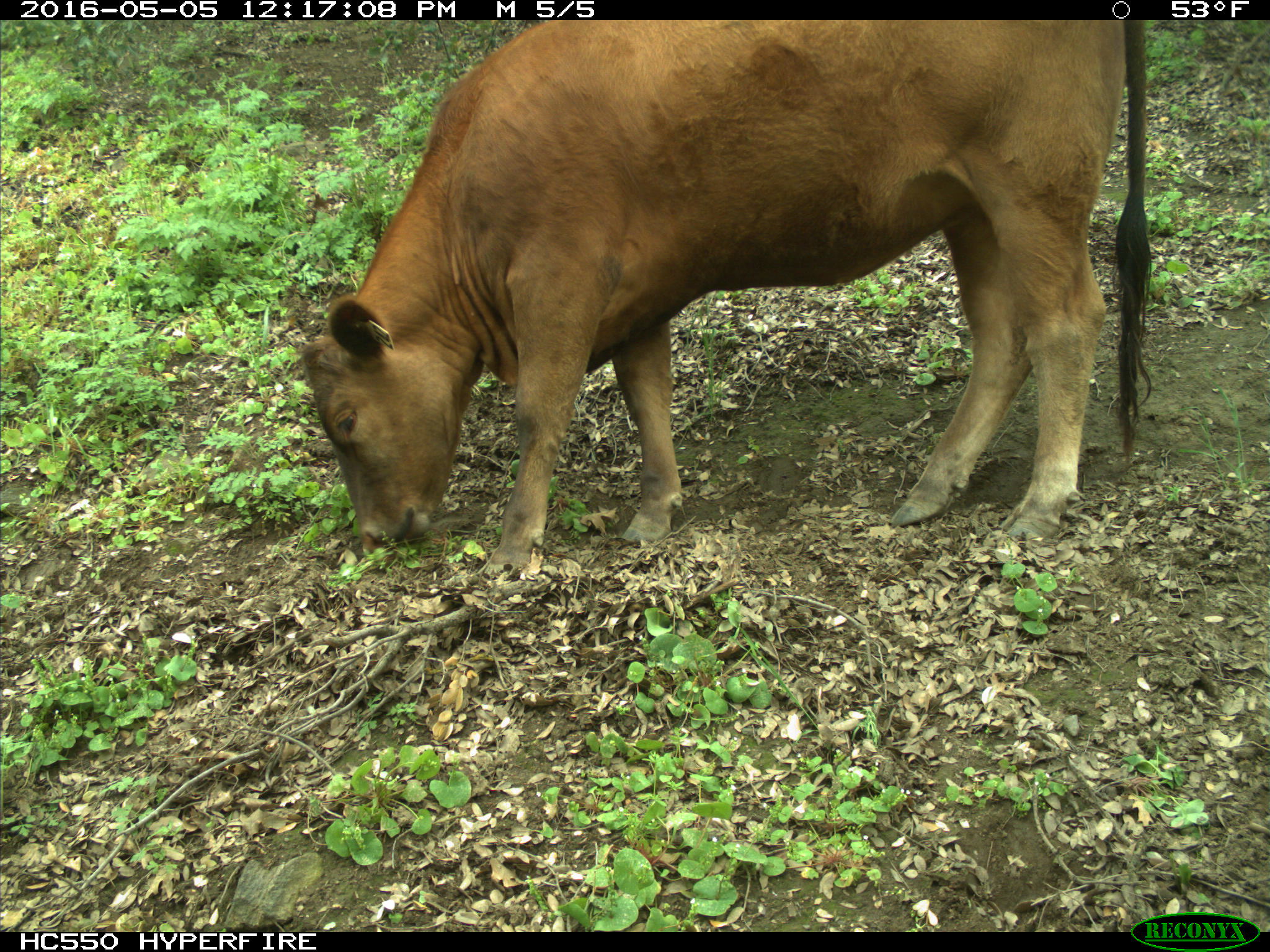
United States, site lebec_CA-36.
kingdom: Animalia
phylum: Chordata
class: Mammalia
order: Artiodactyla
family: Bovidae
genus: Bos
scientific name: Bos taurus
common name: domestic cow